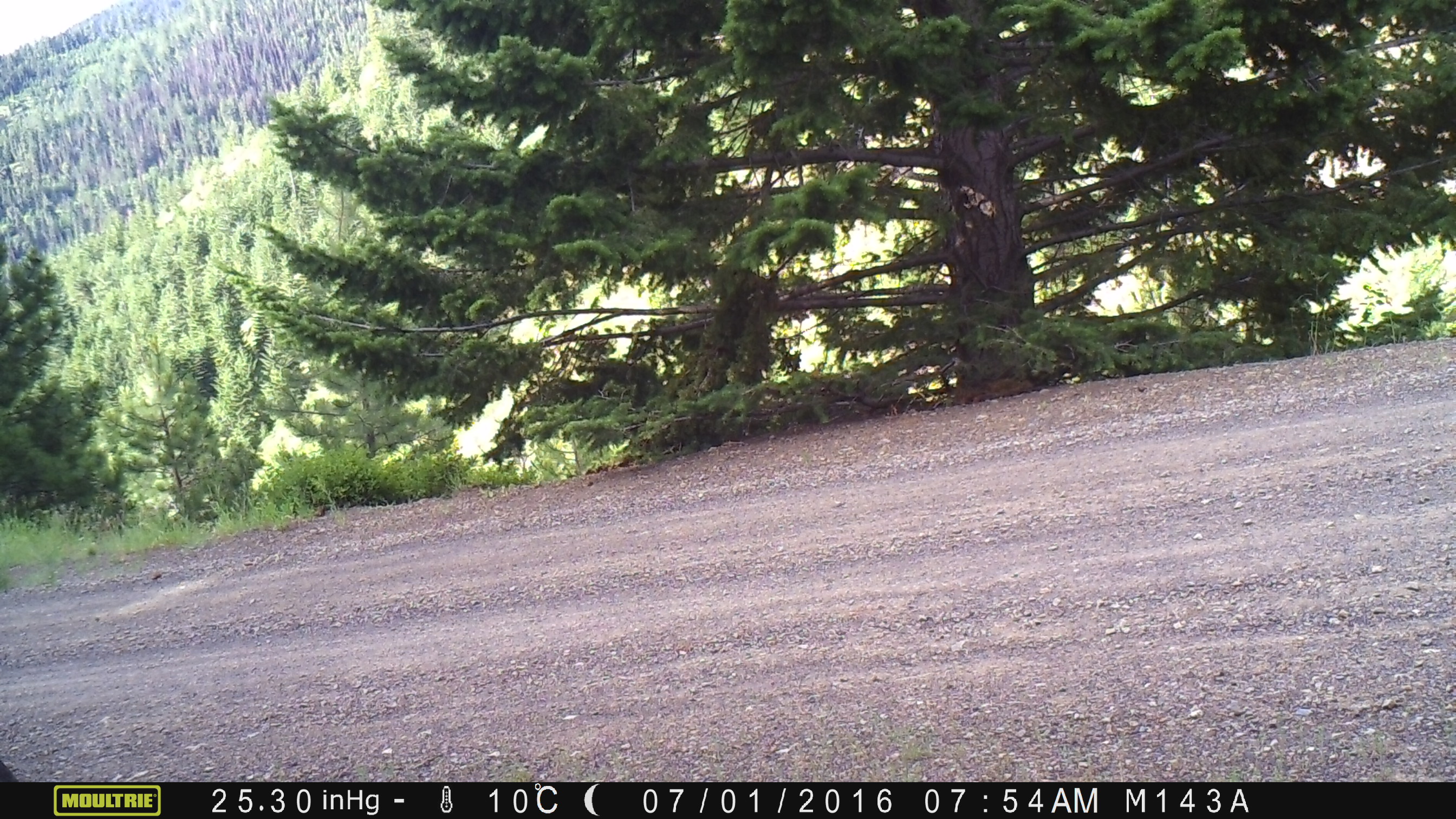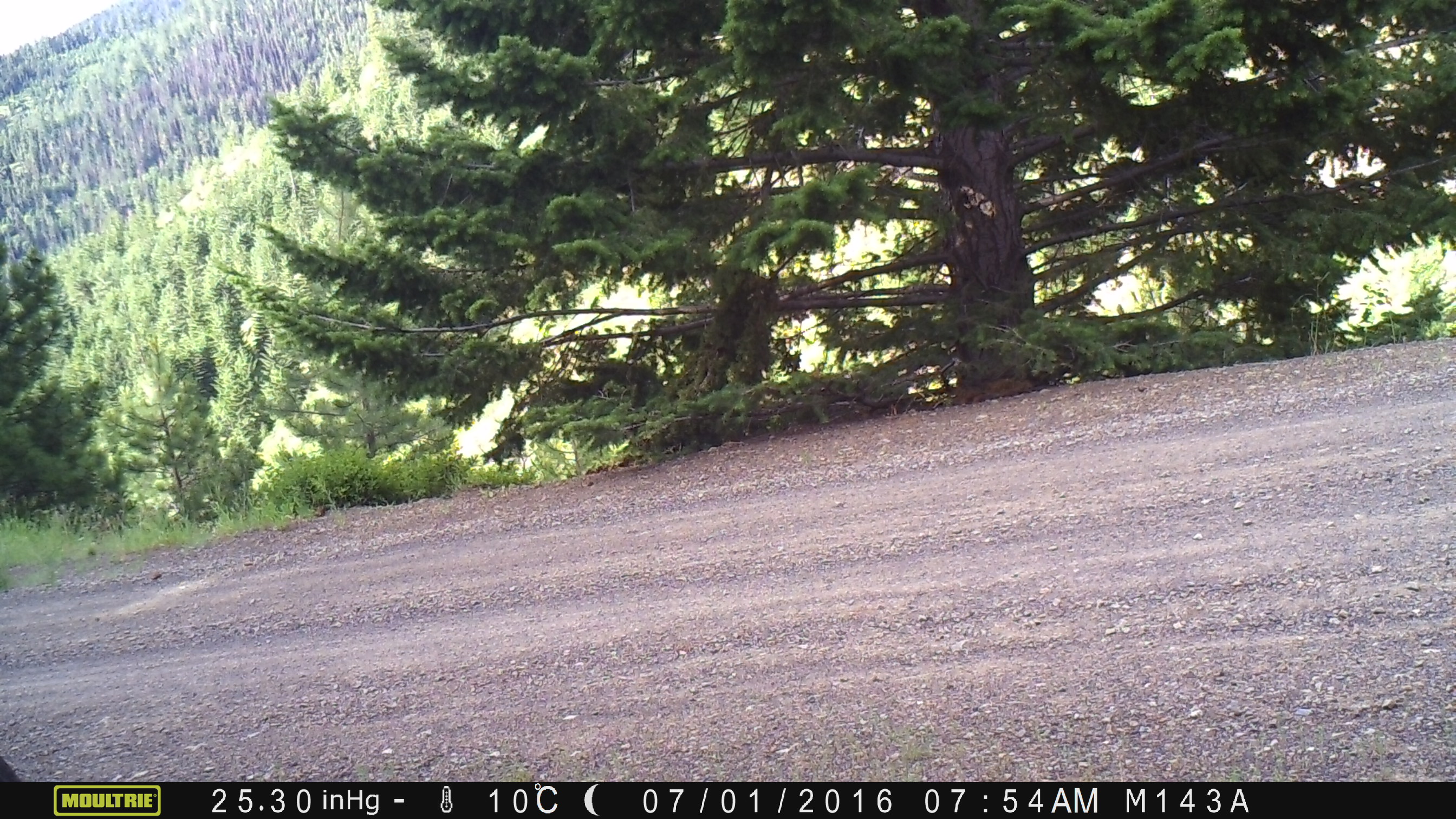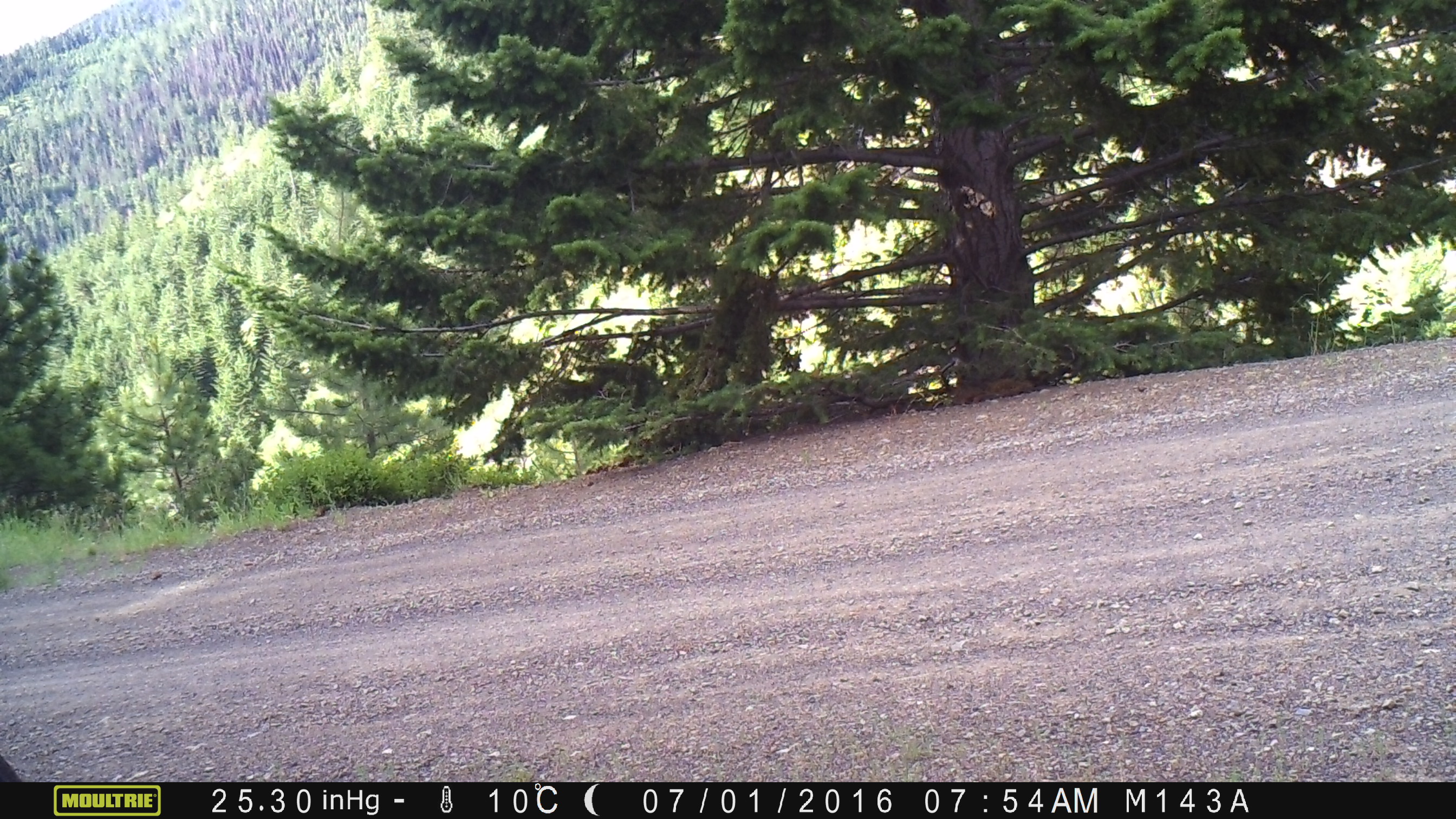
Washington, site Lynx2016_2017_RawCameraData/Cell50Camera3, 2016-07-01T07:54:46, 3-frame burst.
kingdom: Animalia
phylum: Chordata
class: Mammalia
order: Artiodactyla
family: Bovidae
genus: Bos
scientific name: Bos taurus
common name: domestic cattle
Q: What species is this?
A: Domestic cattle (Bos taurus).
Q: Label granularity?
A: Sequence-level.